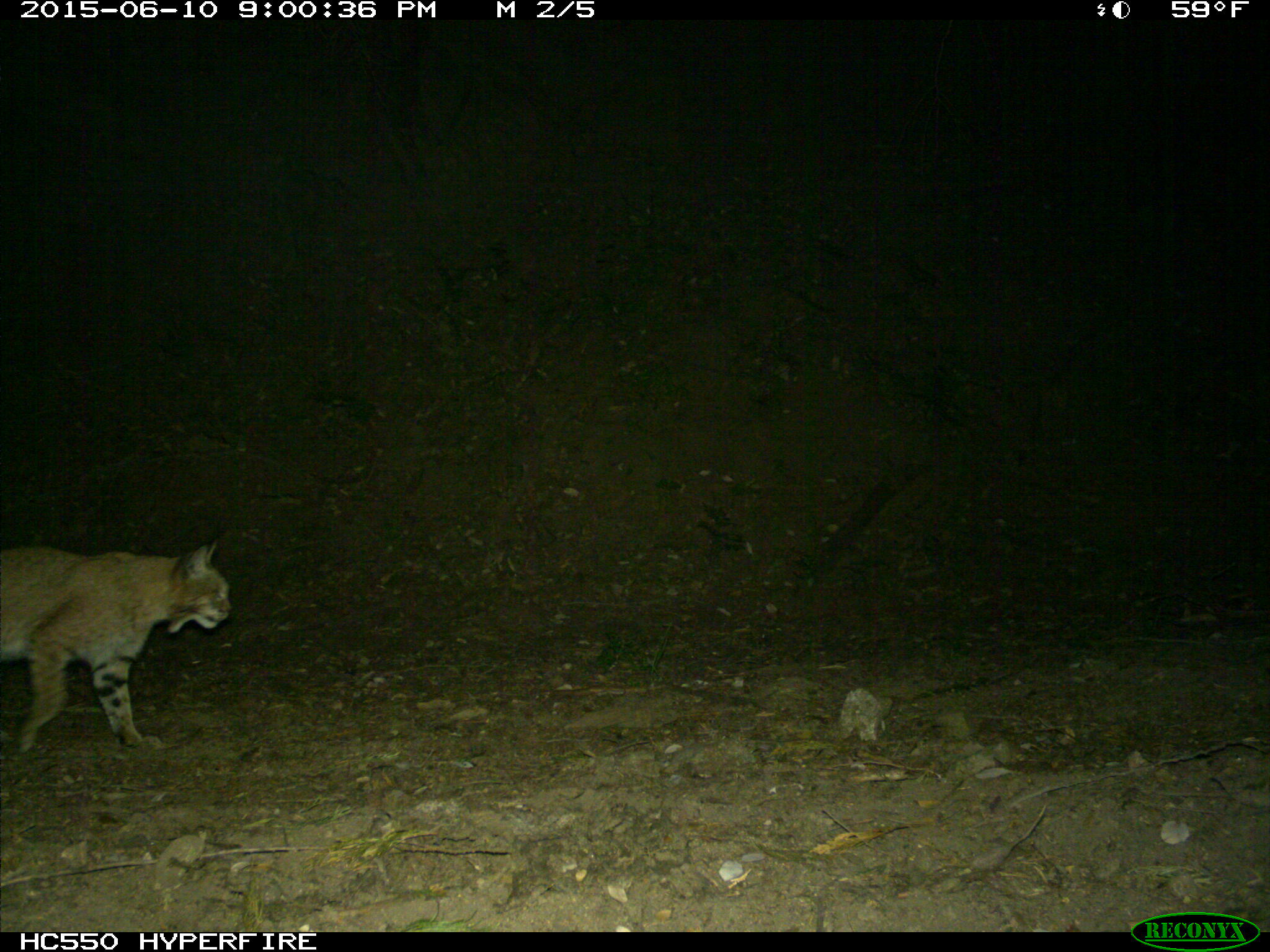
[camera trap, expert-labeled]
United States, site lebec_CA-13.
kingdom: Animalia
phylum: Chordata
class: Mammalia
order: Carnivora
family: Felidae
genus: Lynx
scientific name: Lynx rufus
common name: bobcat